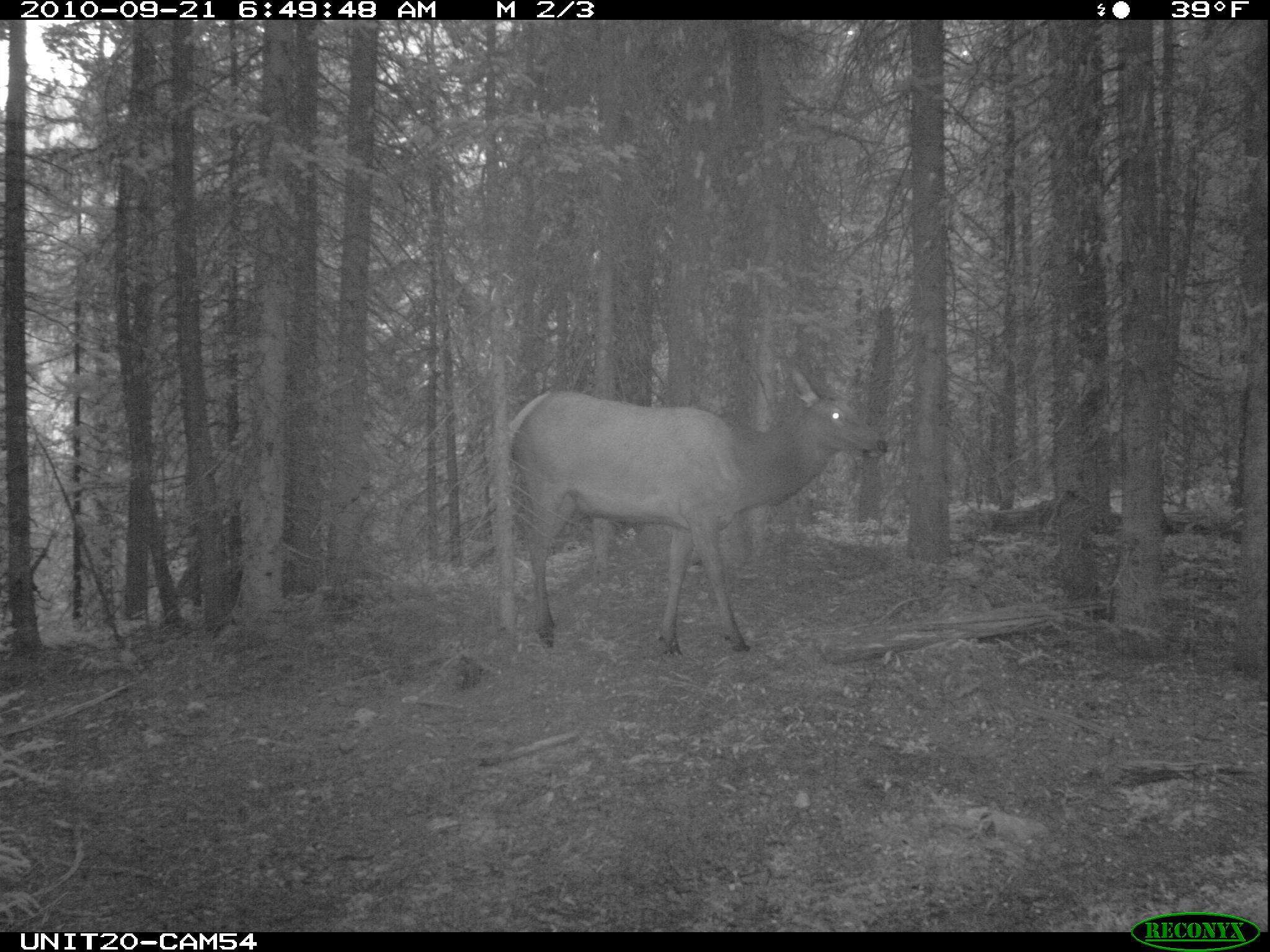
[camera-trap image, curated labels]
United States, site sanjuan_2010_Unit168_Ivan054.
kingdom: Animalia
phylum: Chordata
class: Mammalia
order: Artiodactyla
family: Cervidae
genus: Cervus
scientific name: Cervus elaphus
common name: red deer